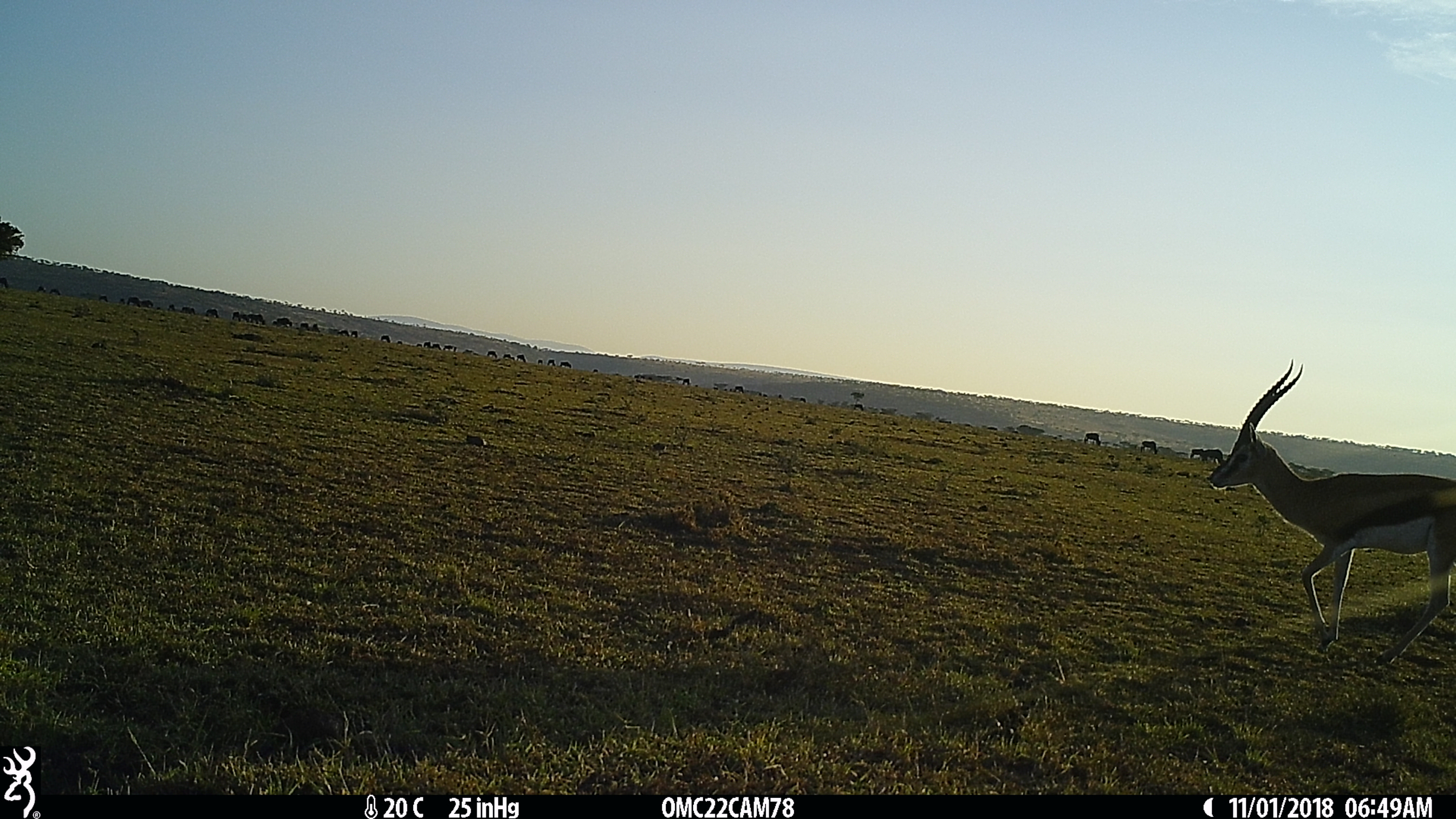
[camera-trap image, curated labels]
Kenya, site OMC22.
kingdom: Animalia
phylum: Chordata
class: Mammalia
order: Artiodactyla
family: Bovidae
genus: Eudorcas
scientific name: Eudorcas thomsonii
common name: thomon's gazelle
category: gazelle thomsons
Gazelle thomsons (thomon's gazelle) (Eudorcas thomsonii).